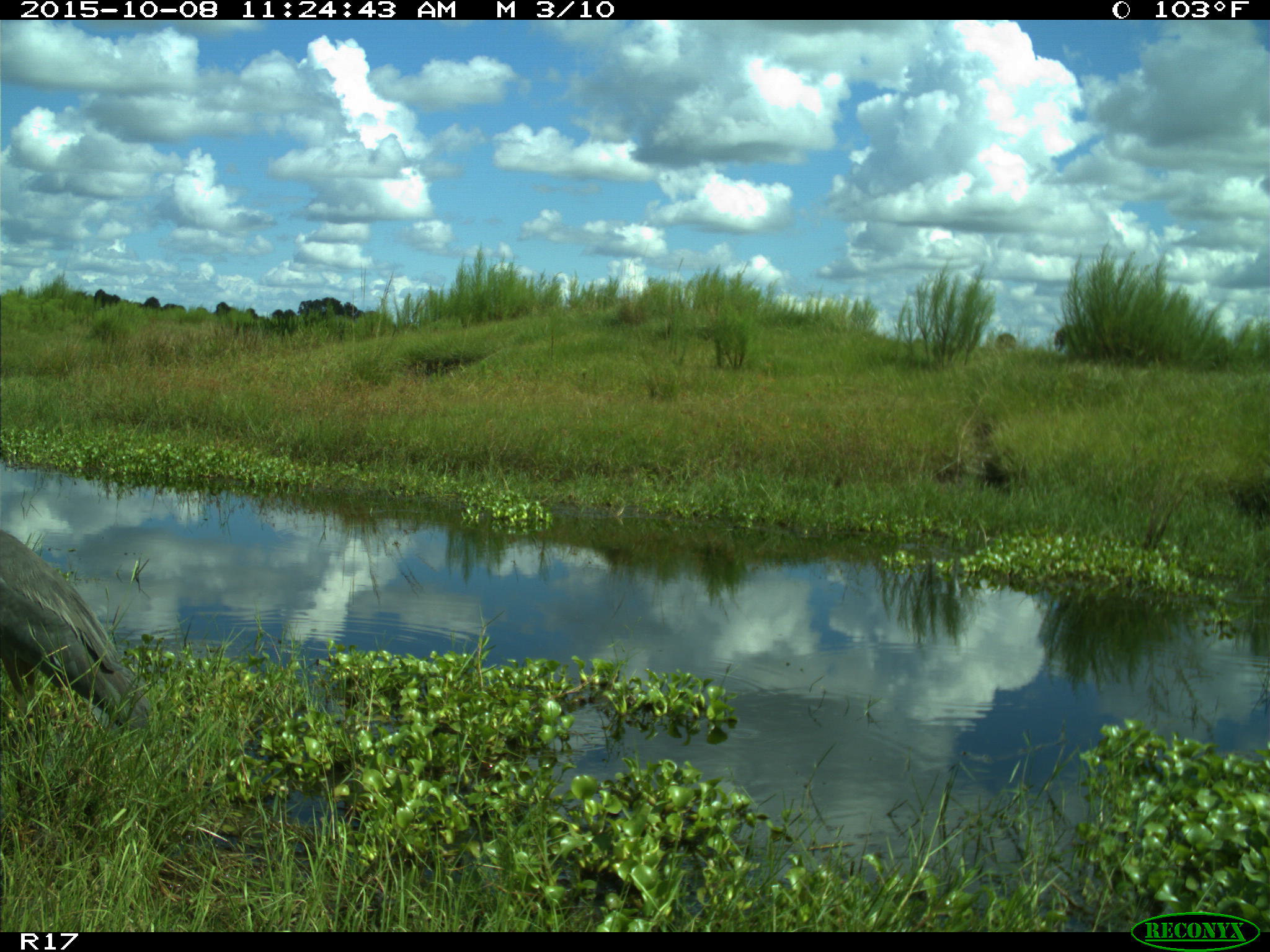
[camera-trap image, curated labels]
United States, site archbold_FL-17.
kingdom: Animalia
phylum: Chordata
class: Aves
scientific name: Aves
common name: birds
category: unidentified bird